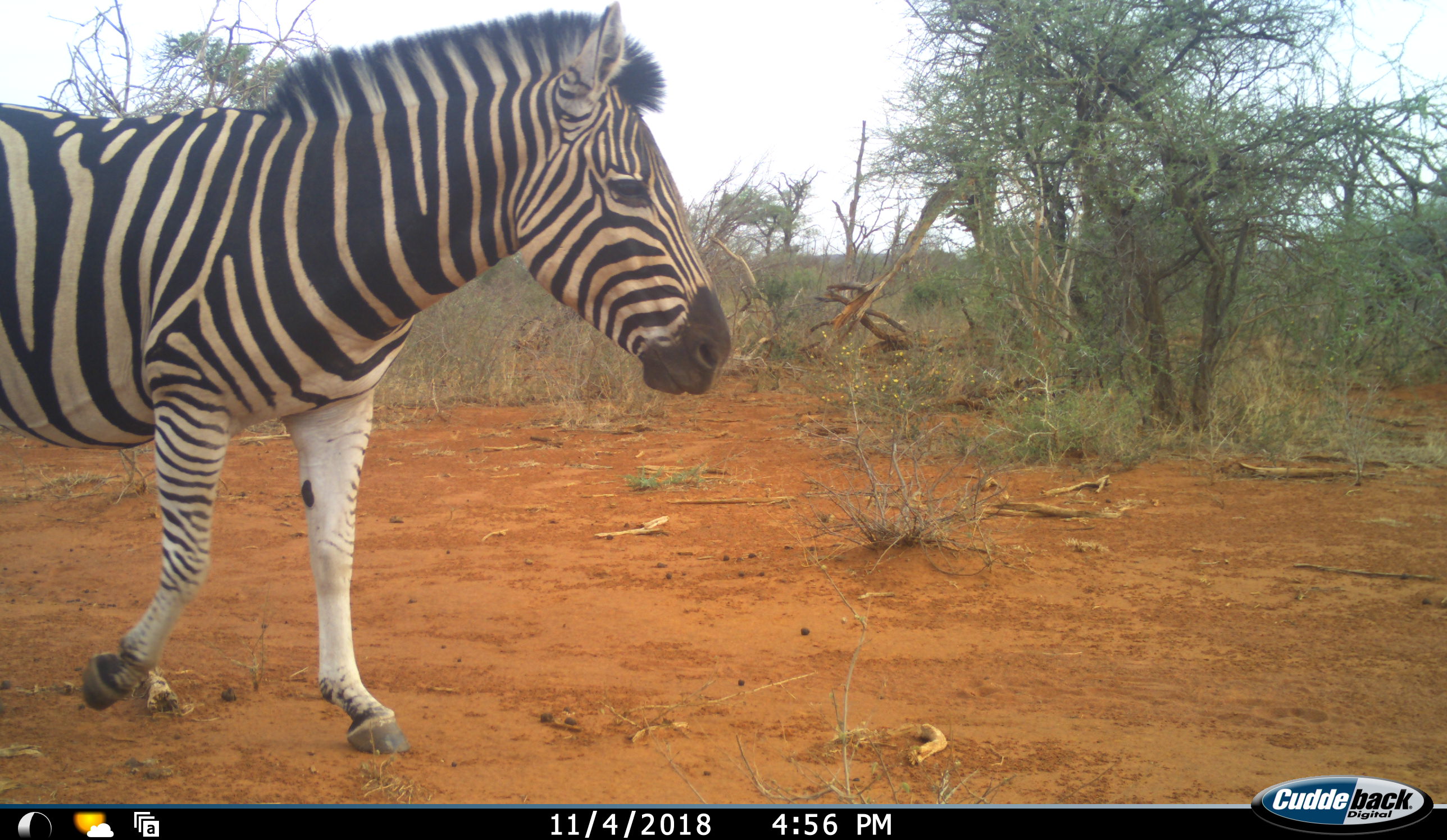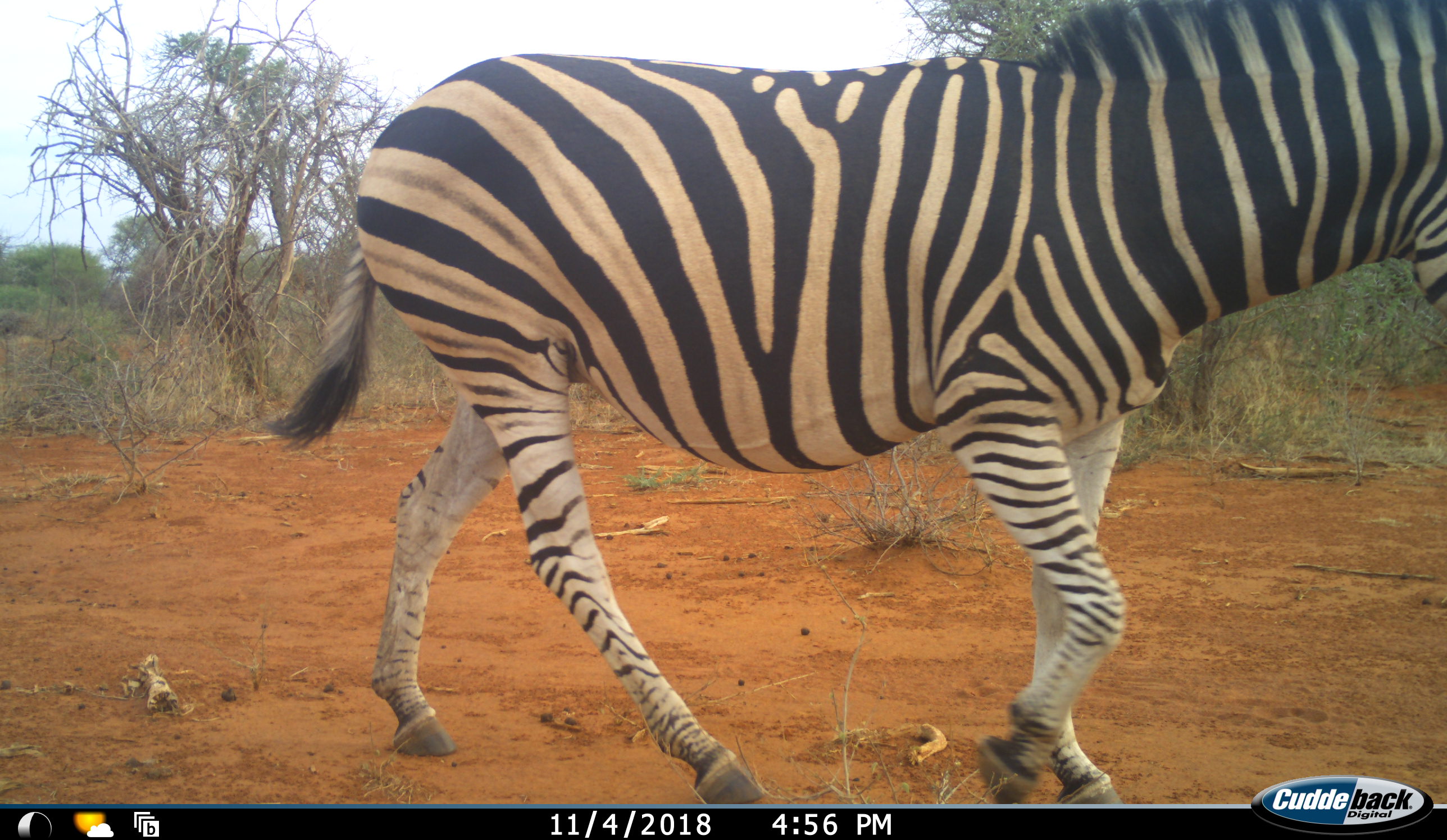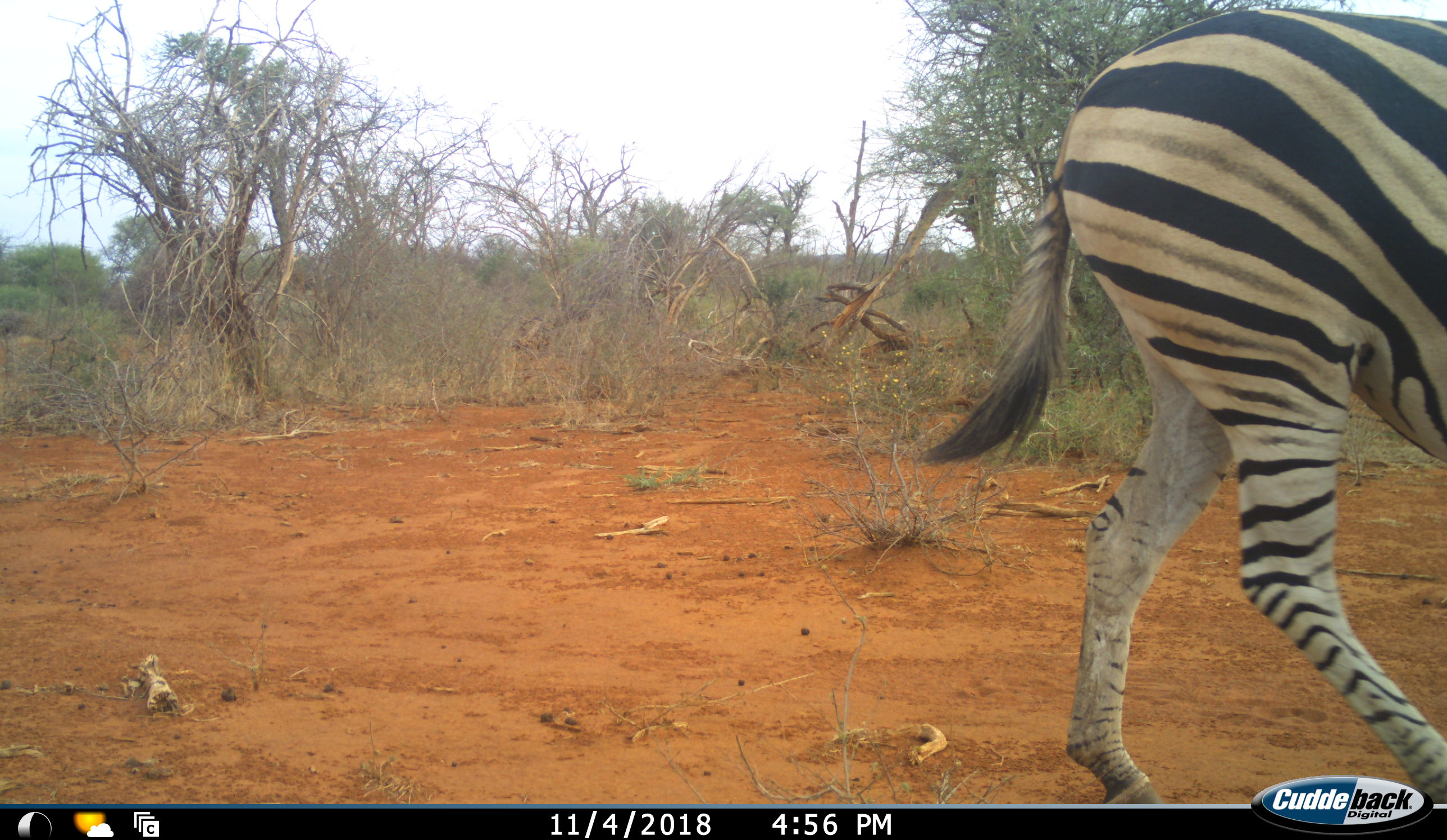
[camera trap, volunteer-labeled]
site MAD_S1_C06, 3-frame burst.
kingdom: Animalia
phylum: Chordata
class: Mammalia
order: Perissodactyla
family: Equidae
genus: Equus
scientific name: Equus quagga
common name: plains zebra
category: zebraplains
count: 1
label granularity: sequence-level